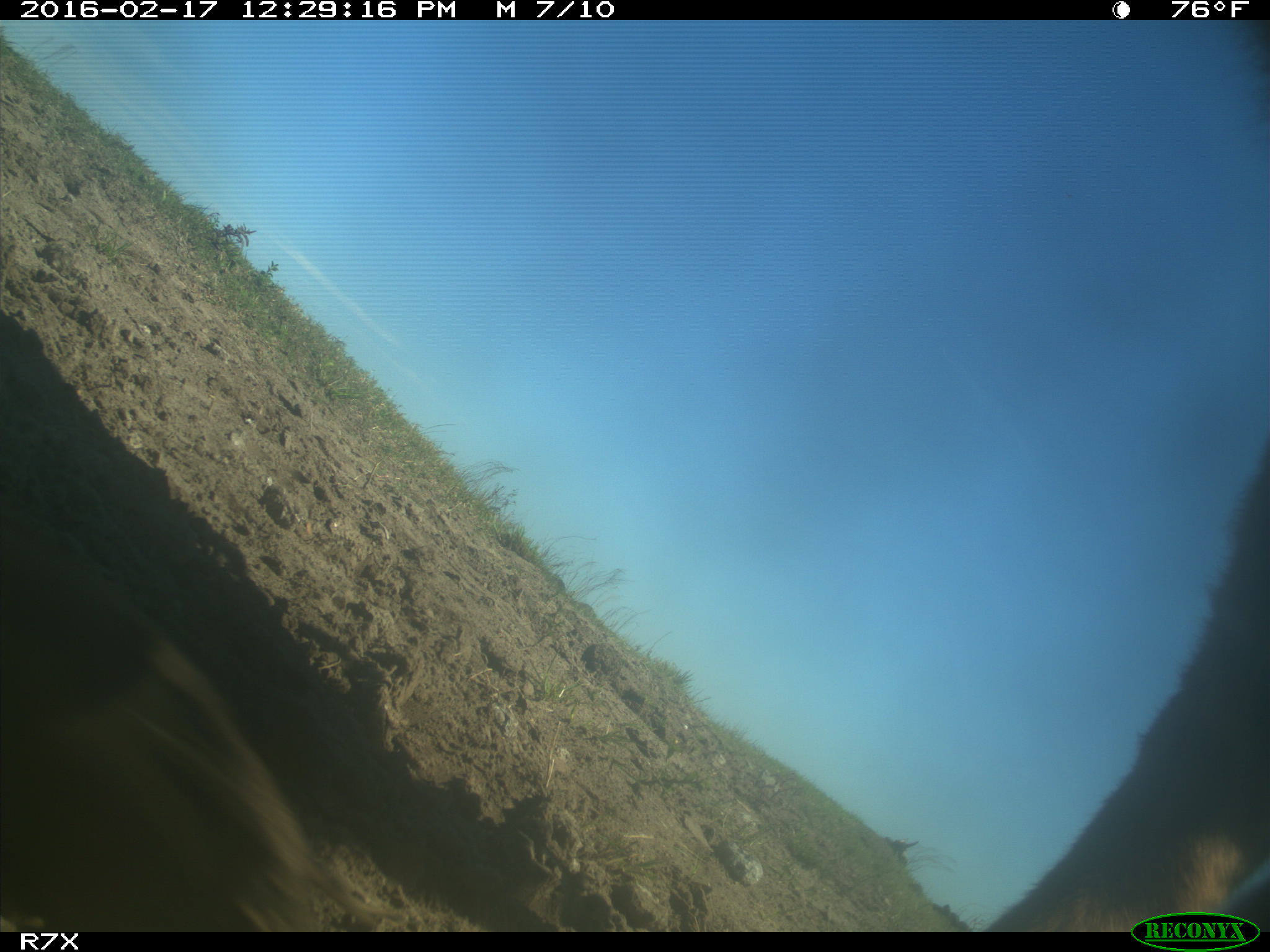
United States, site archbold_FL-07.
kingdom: Animalia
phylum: Chordata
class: Mammalia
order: Artiodactyla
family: Bovidae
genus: Bos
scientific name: Bos taurus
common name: domestic cow